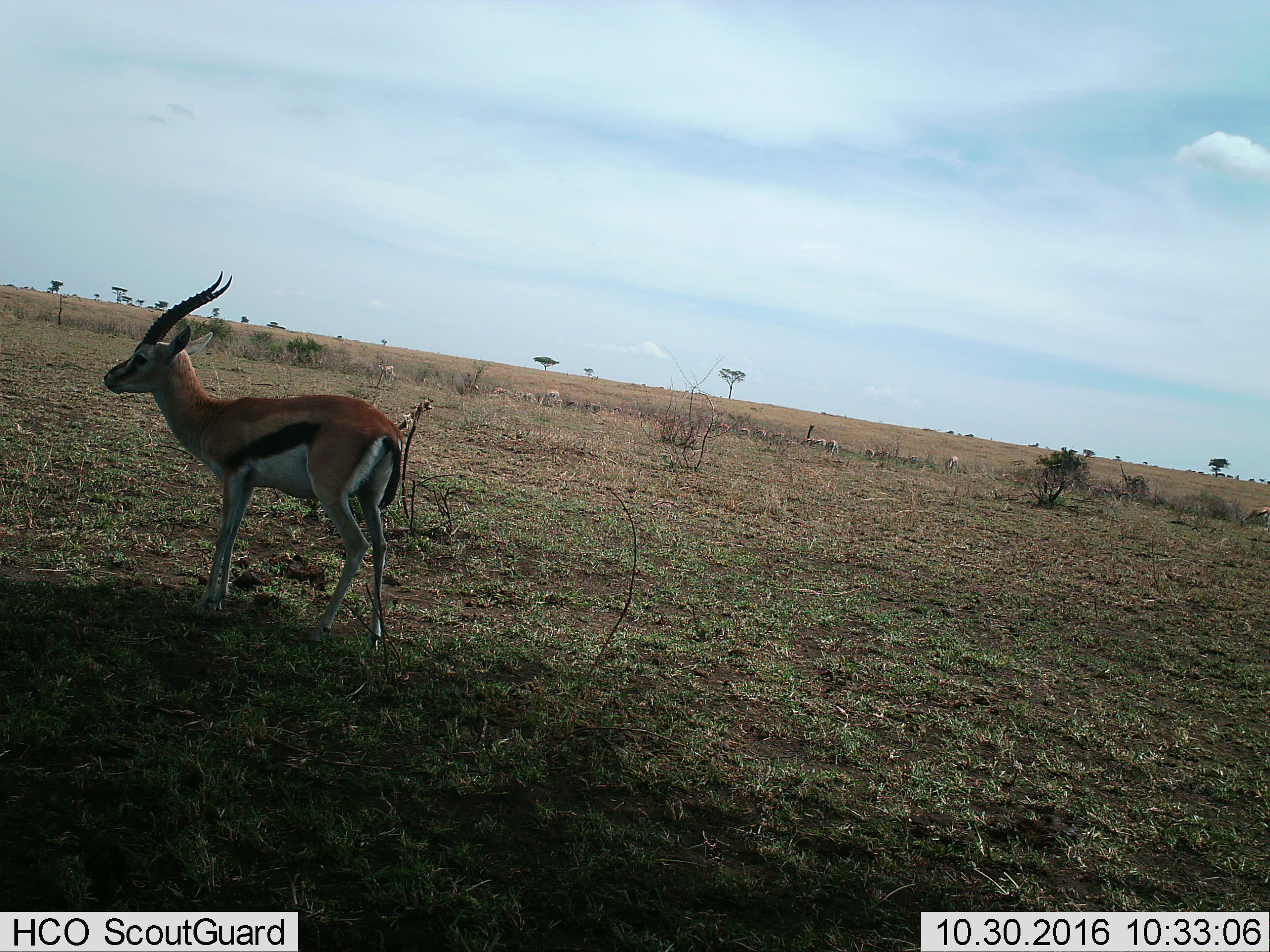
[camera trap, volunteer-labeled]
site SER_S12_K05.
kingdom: Animalia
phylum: Chordata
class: Mammalia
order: Artiodactyla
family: Bovidae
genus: Eudorcas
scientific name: Eudorcas thomsonii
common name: thomson's gazelle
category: gazellethomsons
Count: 11-50.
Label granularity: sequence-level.